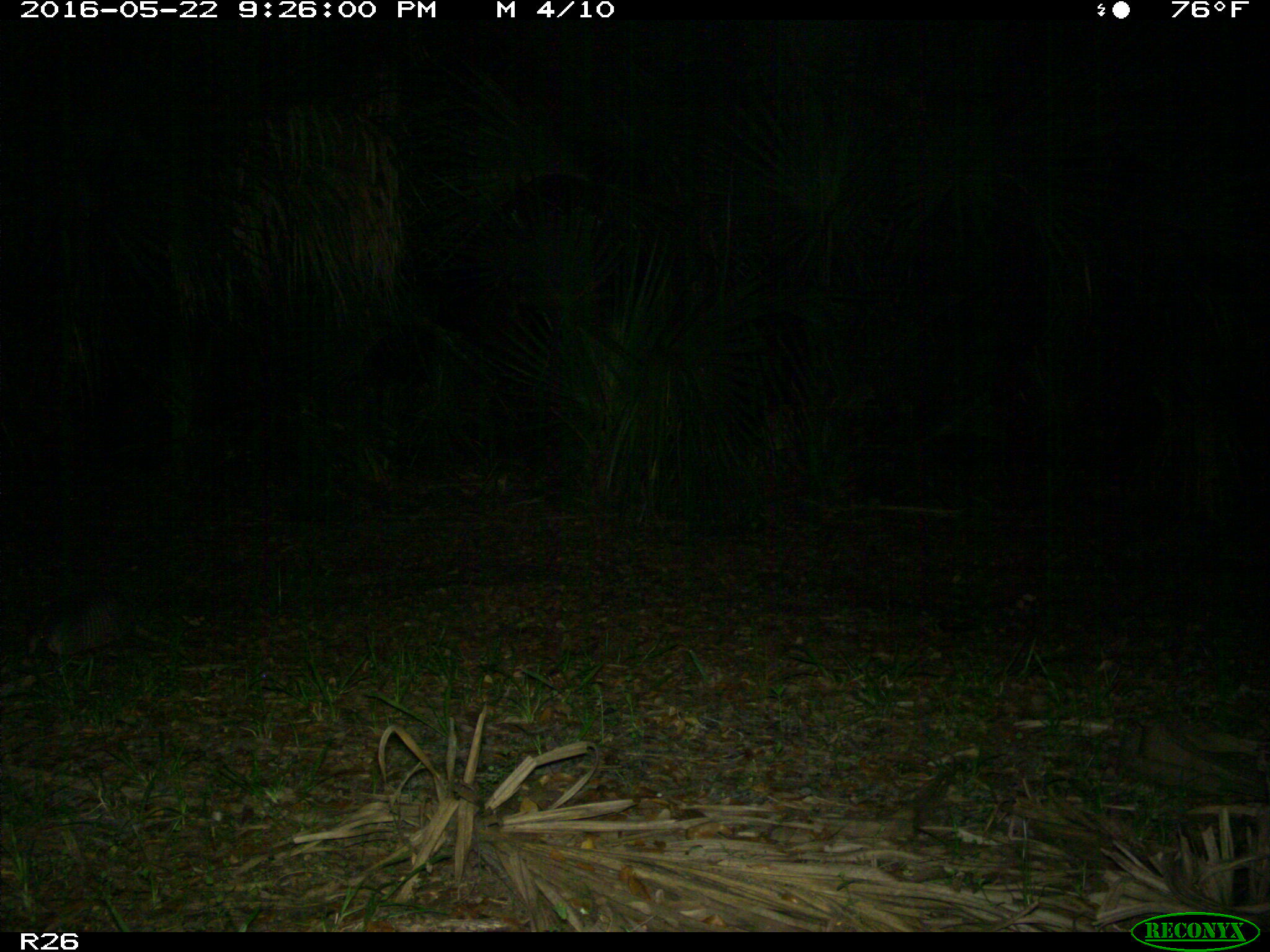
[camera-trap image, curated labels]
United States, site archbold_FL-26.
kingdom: Animalia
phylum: Chordata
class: Mammalia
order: Cingulata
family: Dasypodidae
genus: Dasypus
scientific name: Dasypus novemcinctus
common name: nine-banded armadillo